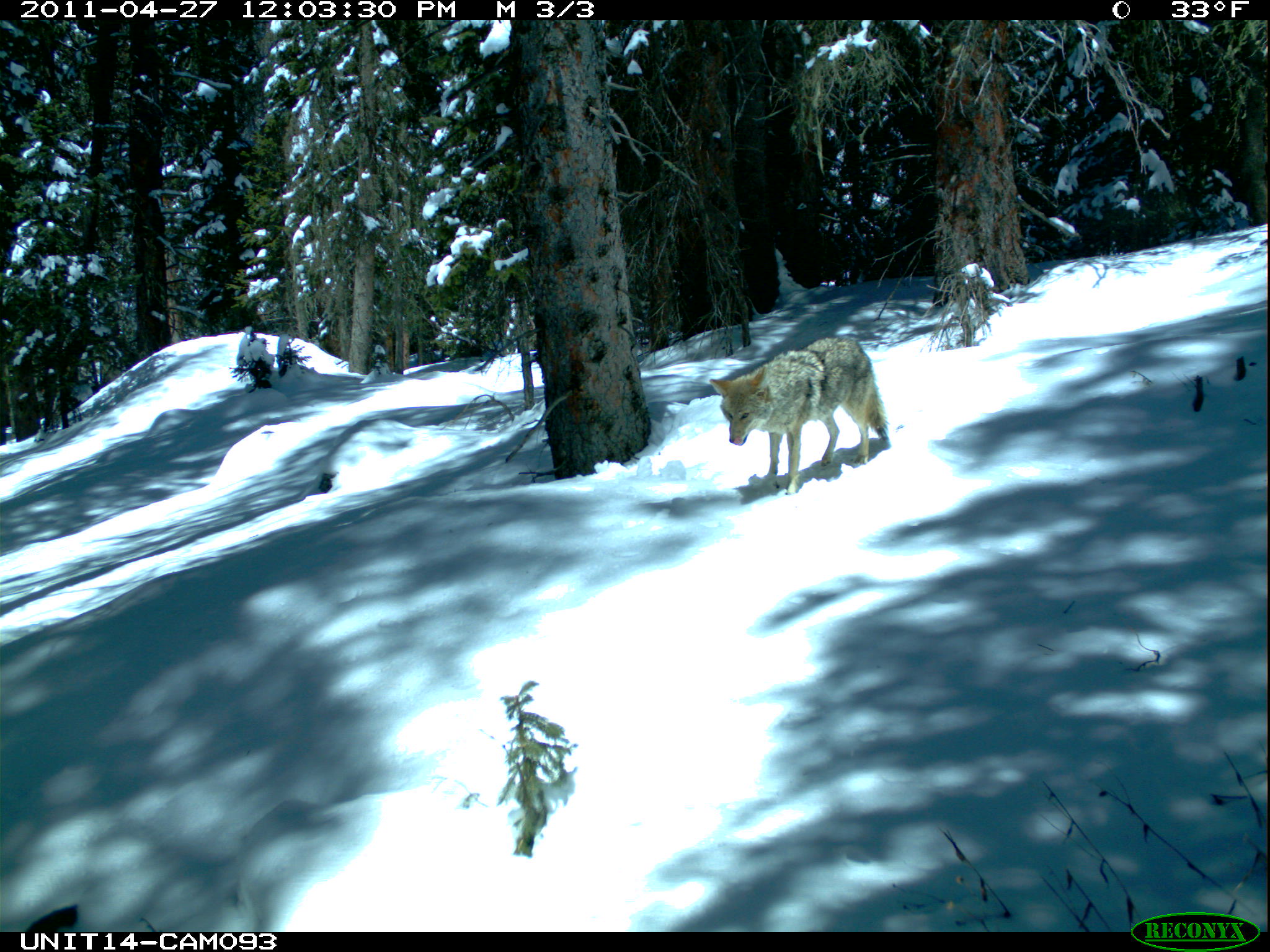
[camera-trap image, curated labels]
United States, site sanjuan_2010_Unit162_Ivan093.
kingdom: Animalia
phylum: Chordata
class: Mammalia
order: Carnivora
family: Canidae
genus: Canis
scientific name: Canis latrans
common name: coyote